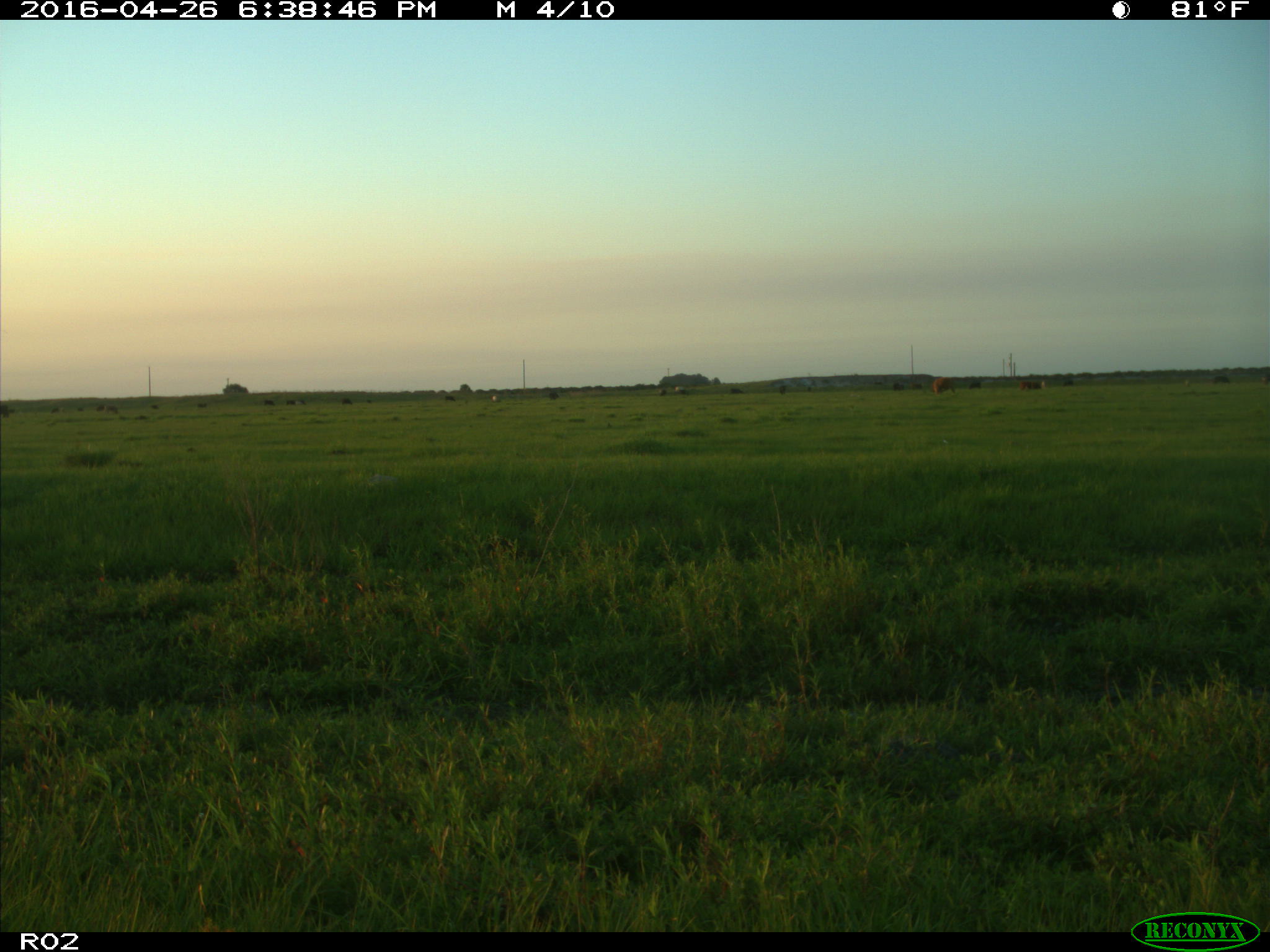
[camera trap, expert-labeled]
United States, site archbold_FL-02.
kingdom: Animalia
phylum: Chordata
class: Mammalia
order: Artiodactyla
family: Bovidae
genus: Bos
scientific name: Bos taurus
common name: domestic cow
Bos taurus (domestic cow).